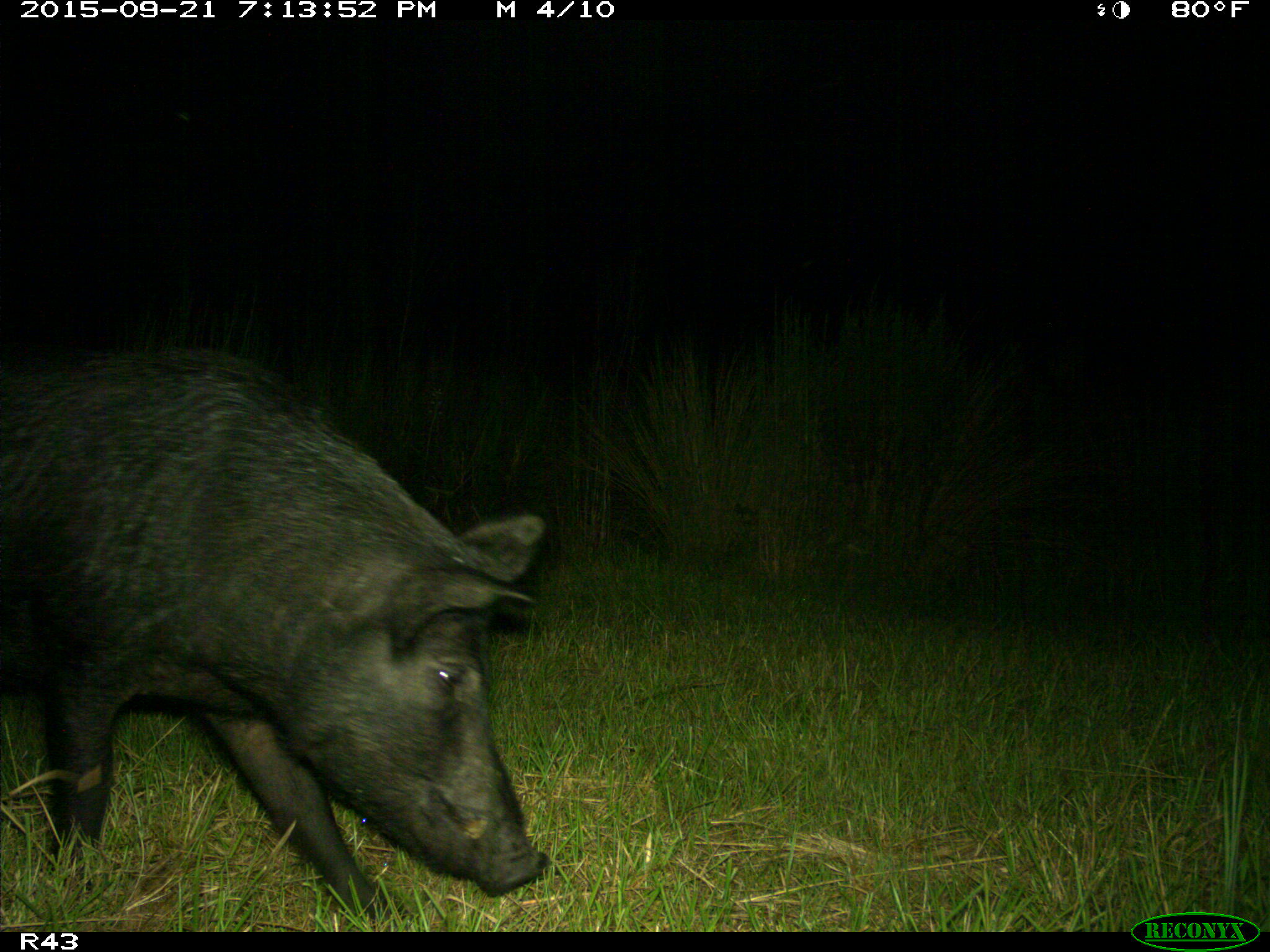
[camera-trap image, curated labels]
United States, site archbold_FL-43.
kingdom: Animalia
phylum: Chordata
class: Mammalia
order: Artiodactyla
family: Suidae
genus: Sus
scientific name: Sus scrofa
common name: wild boar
Sus scrofa (wild boar).